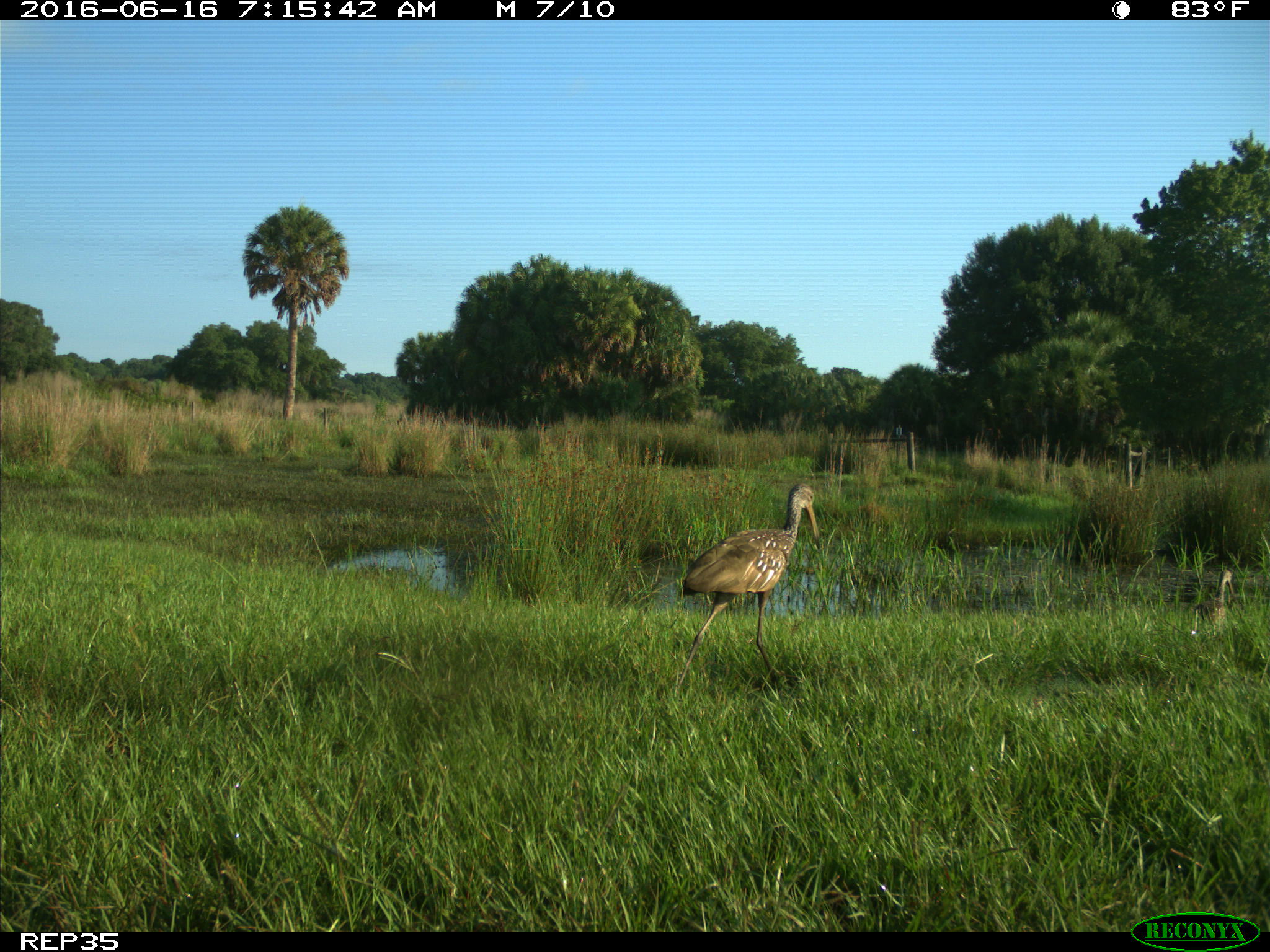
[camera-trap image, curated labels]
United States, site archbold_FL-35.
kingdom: Animalia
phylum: Chordata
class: Aves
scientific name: Aves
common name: birds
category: unidentified bird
Unidentified bird (birds) (Aves).